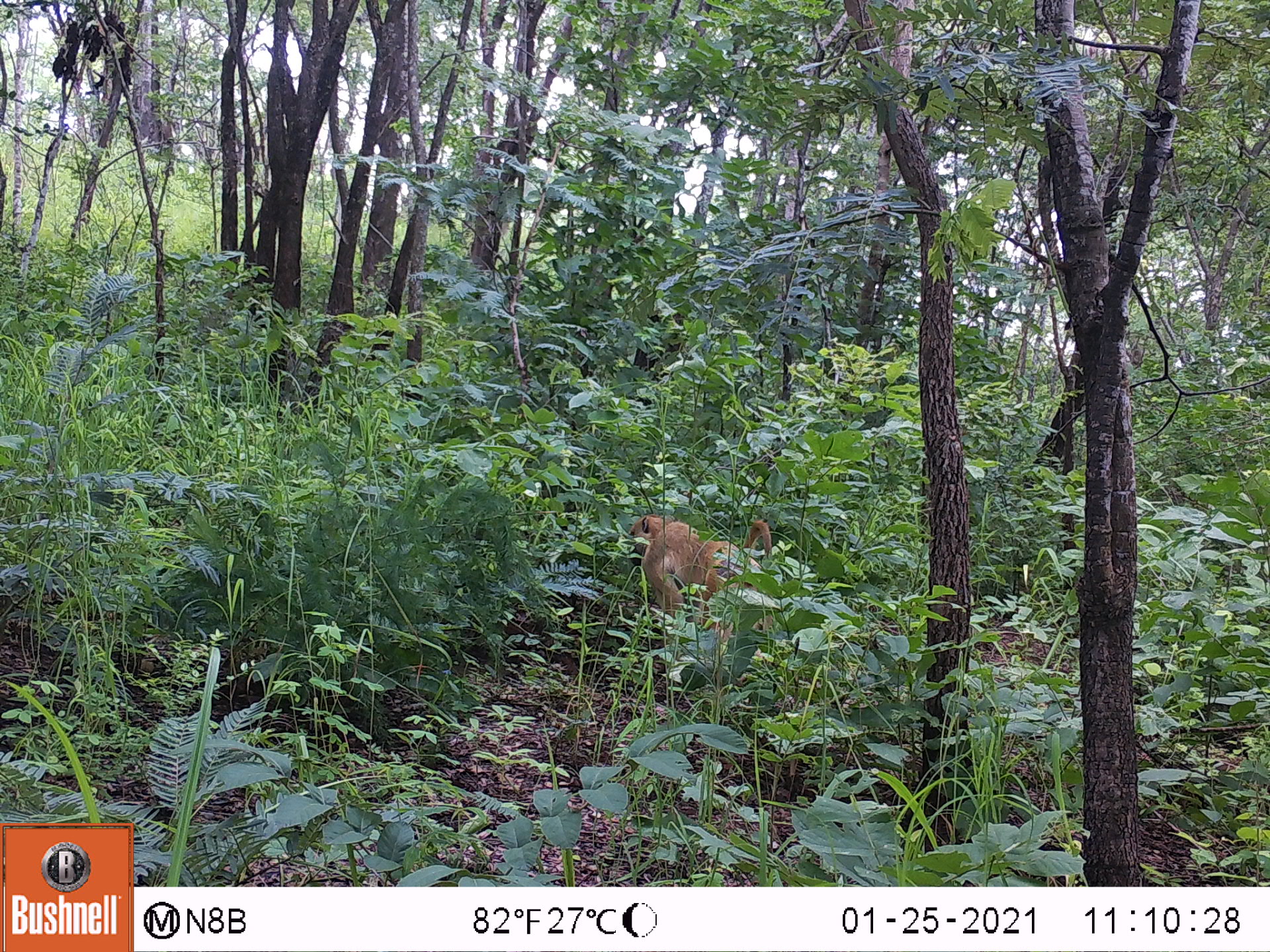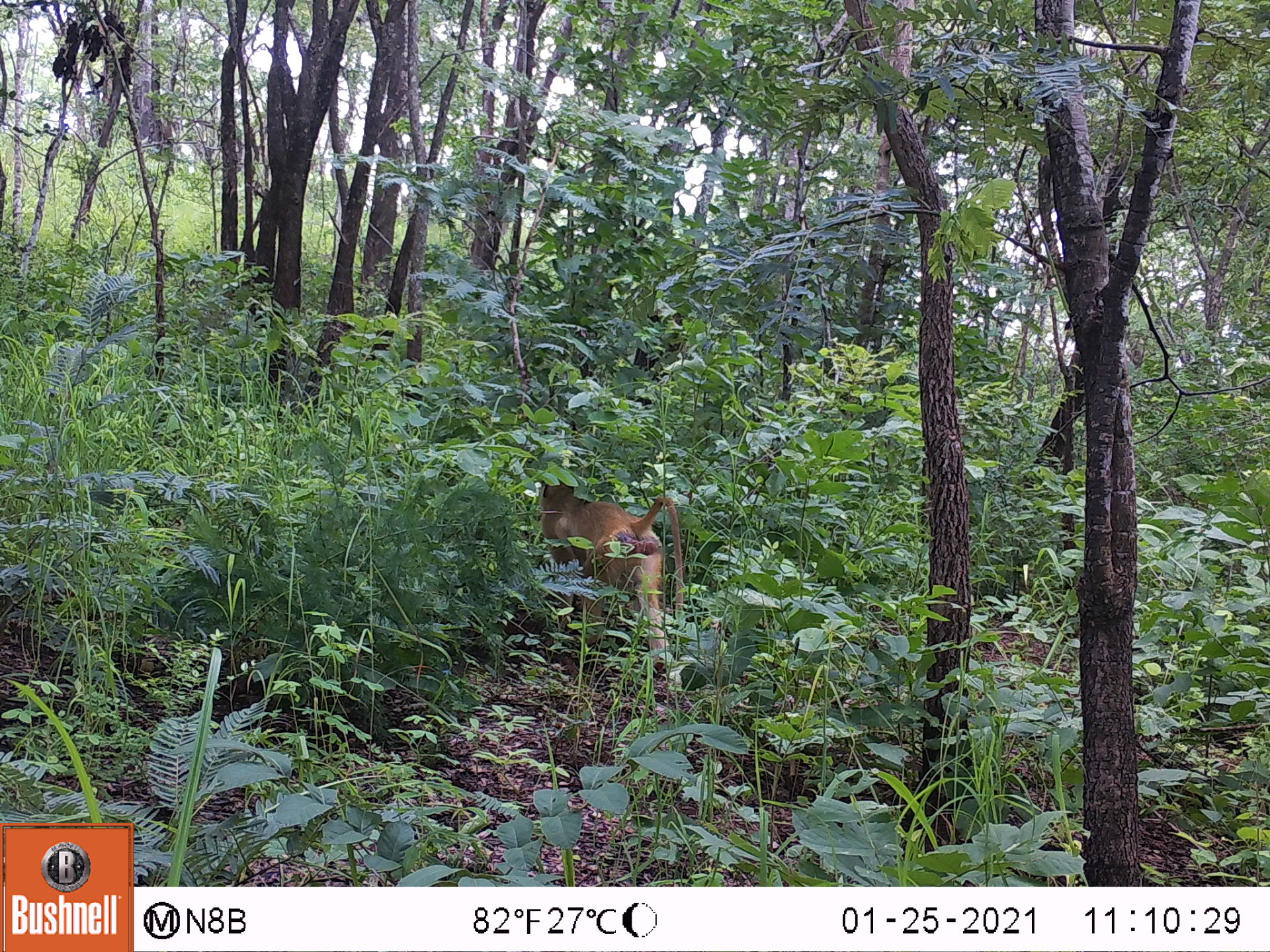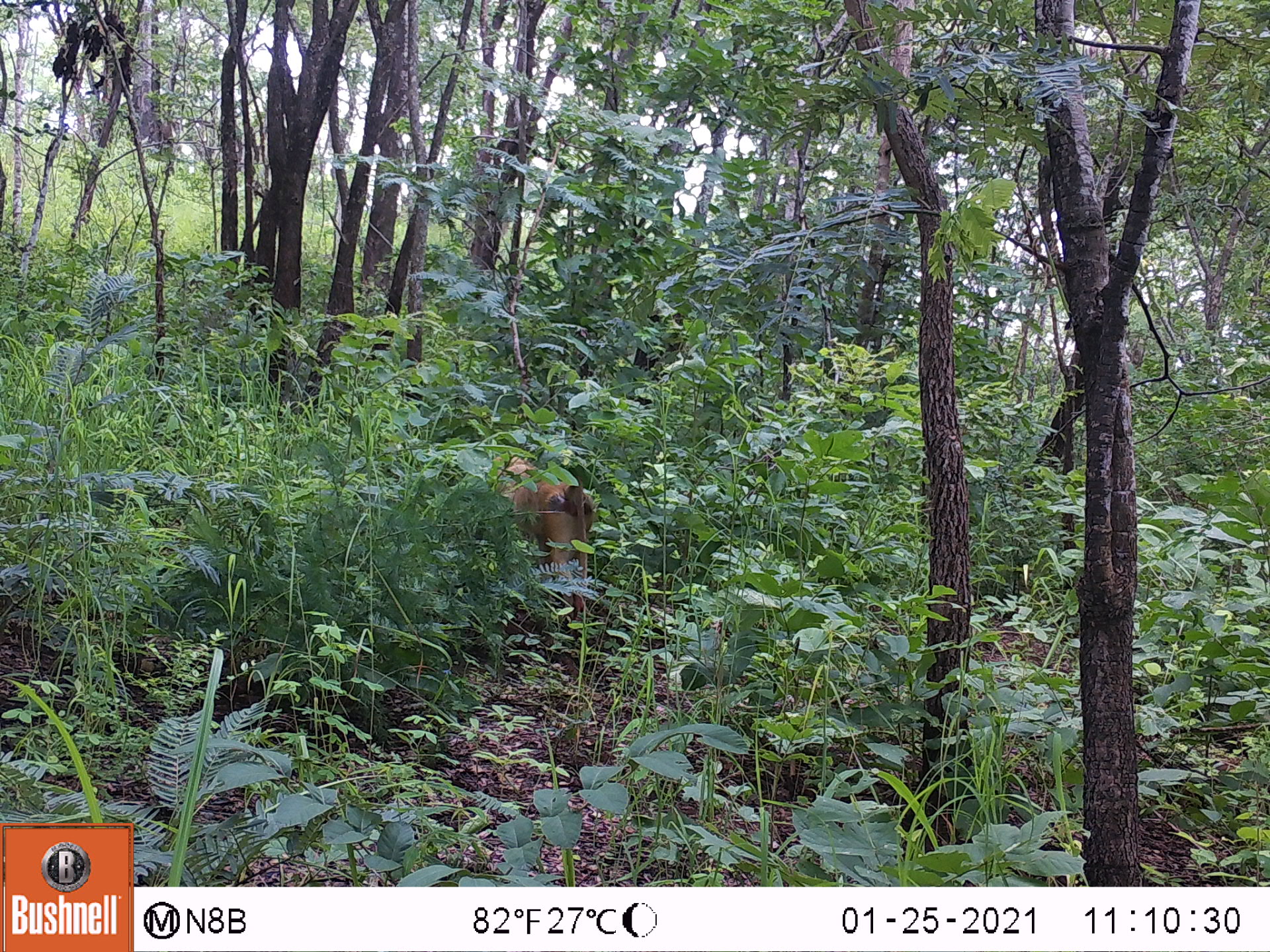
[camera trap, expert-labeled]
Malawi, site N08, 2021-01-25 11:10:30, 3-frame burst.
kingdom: Animalia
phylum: Chordata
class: Mammalia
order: Primates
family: Cercopithecidae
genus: Papio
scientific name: Papio cynocephalus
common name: yellow baboon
Yellow baboon (Papio cynocephalus), count 1.